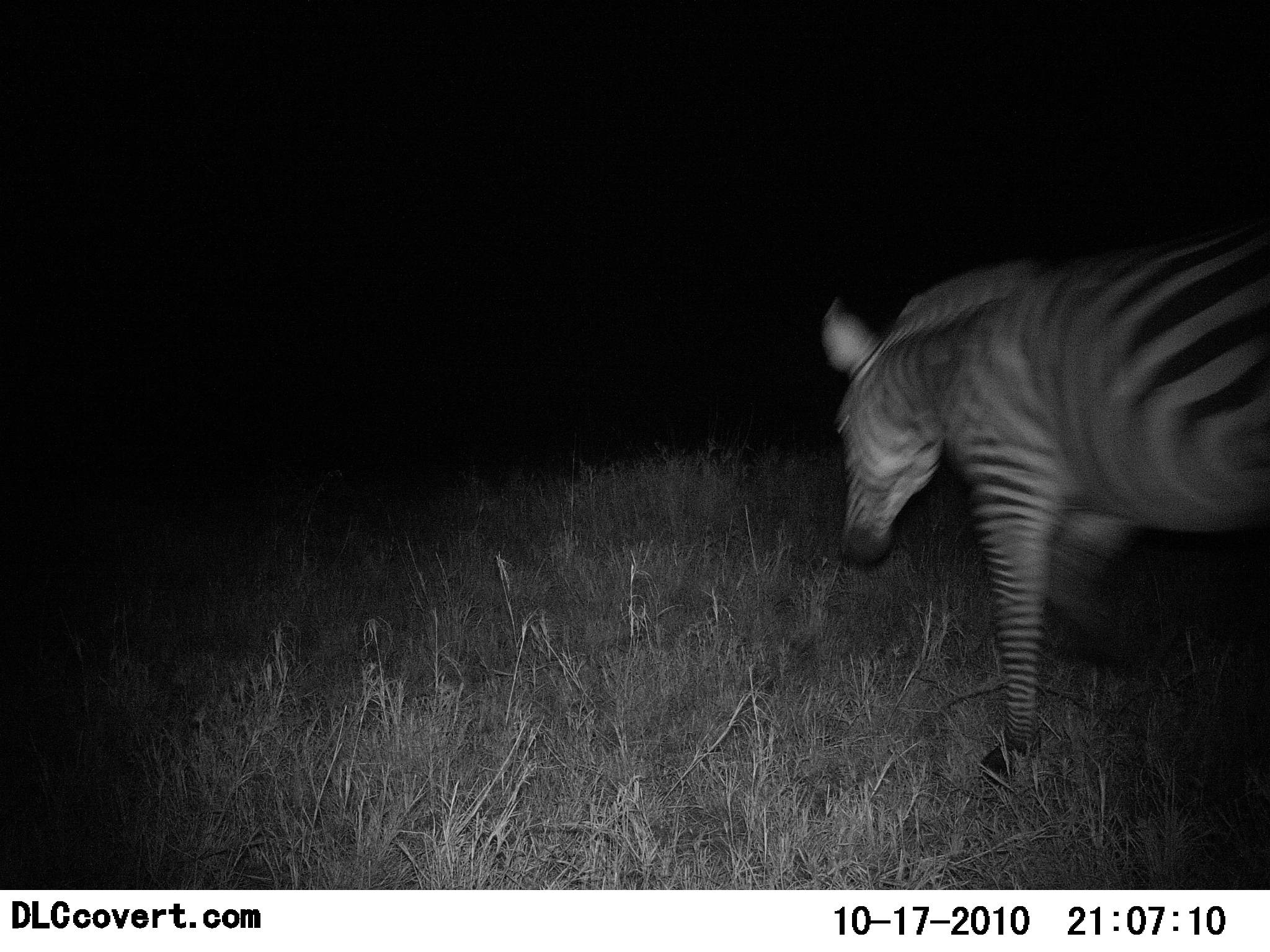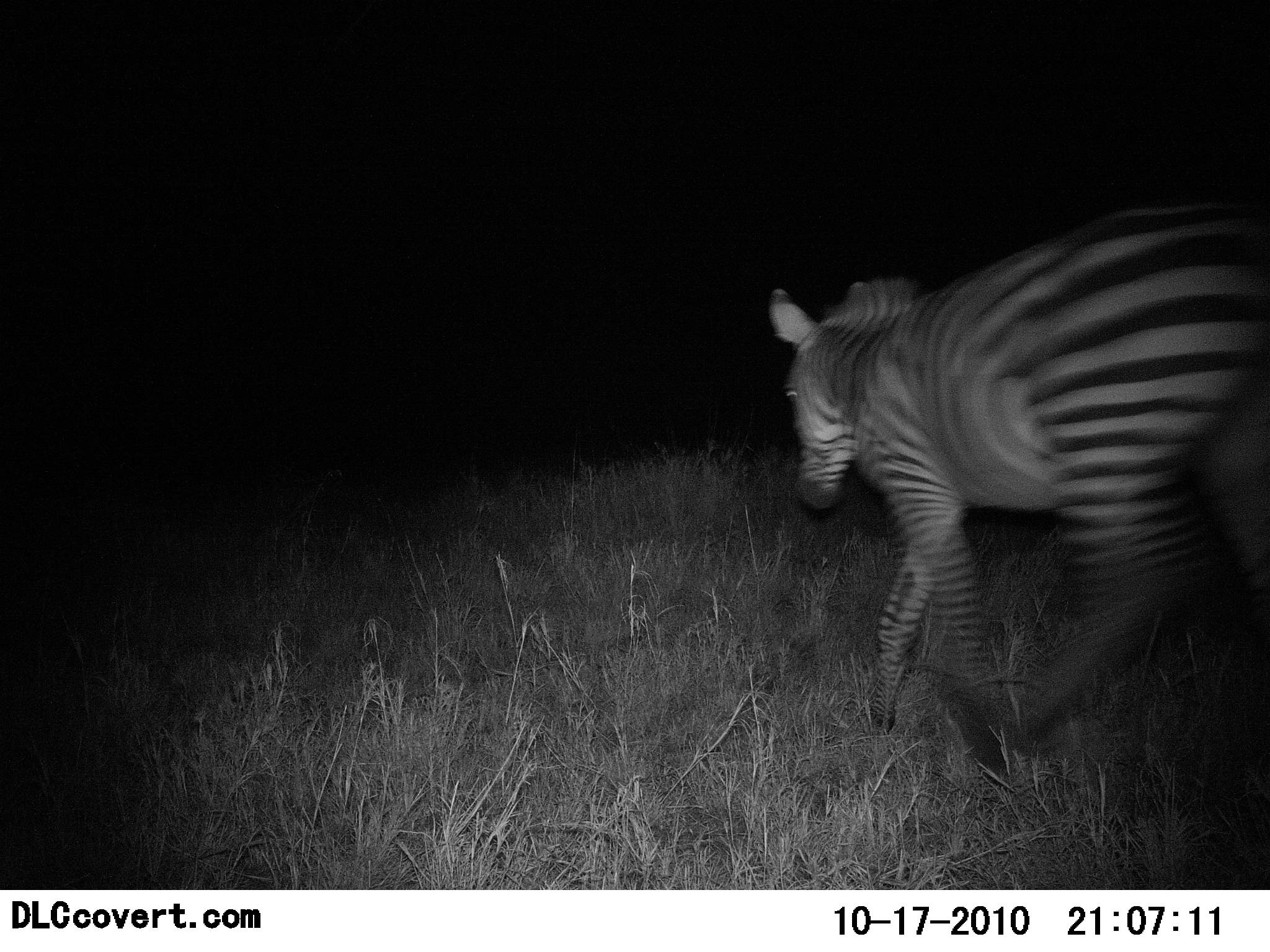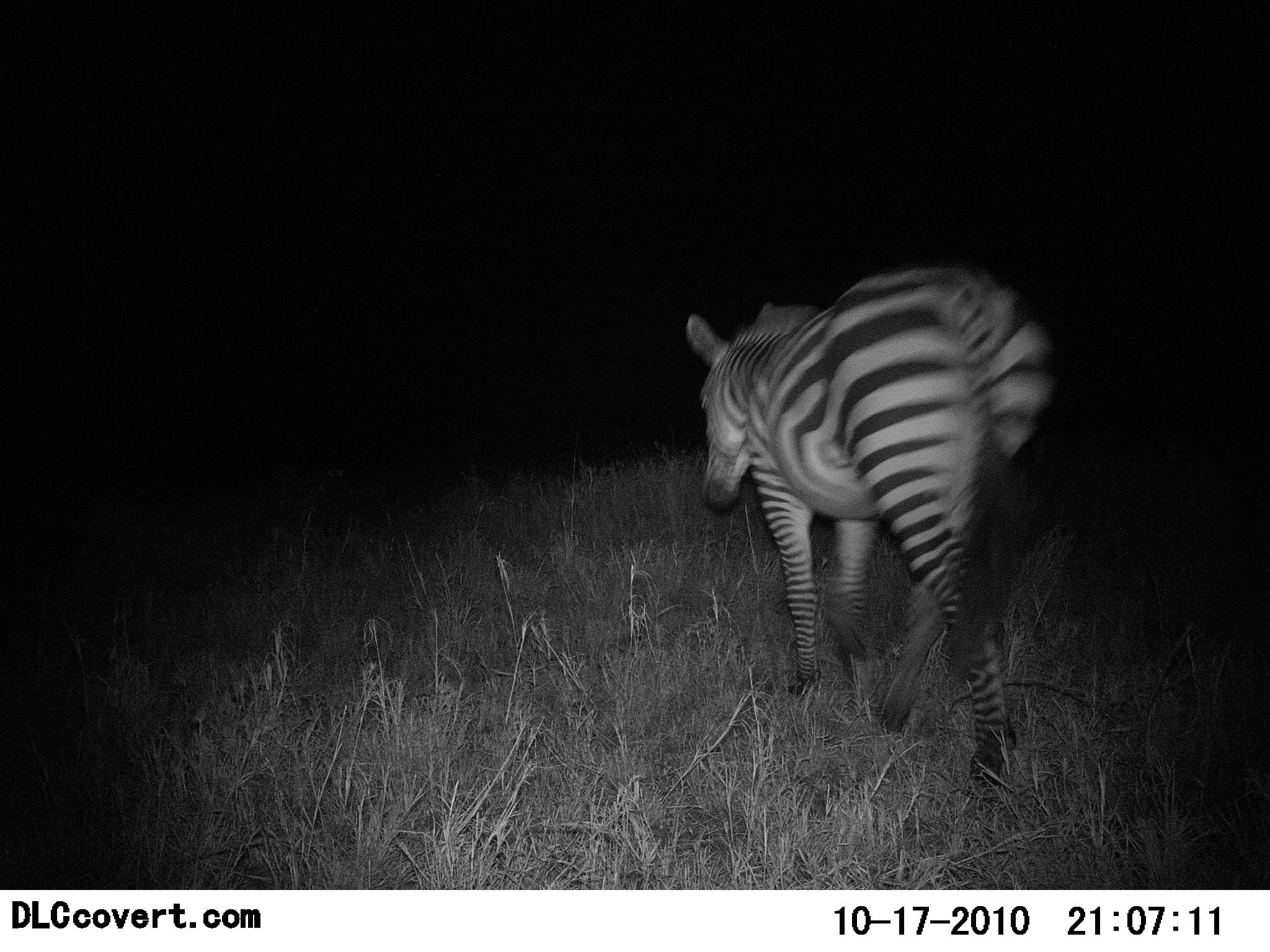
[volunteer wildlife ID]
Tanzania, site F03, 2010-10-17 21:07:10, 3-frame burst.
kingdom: Animalia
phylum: Chordata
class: Mammalia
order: Perissodactyla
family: Equidae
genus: Equus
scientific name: Equus quagga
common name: plains zebra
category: zebra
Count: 1.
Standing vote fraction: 6%.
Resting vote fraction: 0%.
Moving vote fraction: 94%.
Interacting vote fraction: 0%.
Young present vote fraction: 0%.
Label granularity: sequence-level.